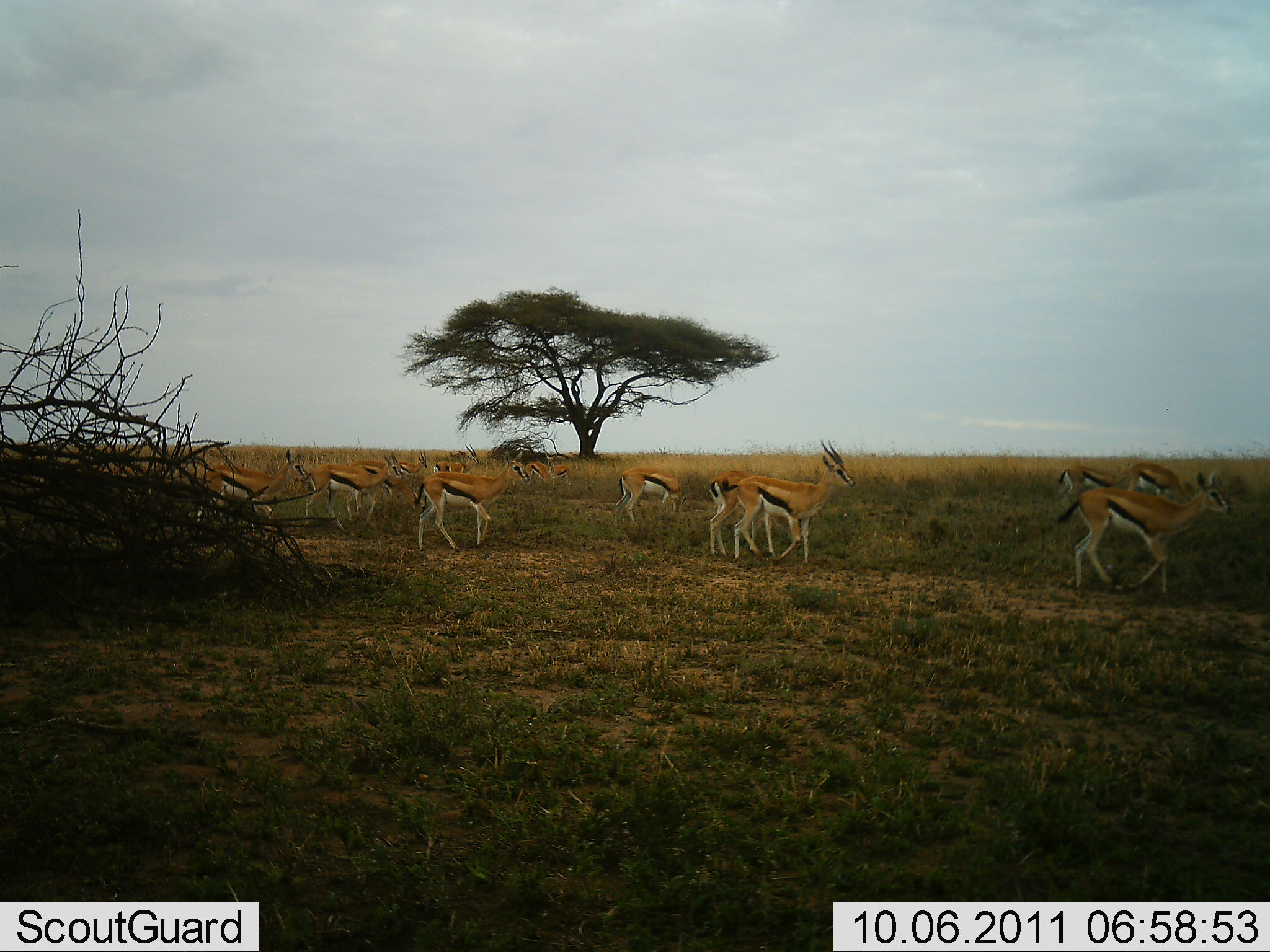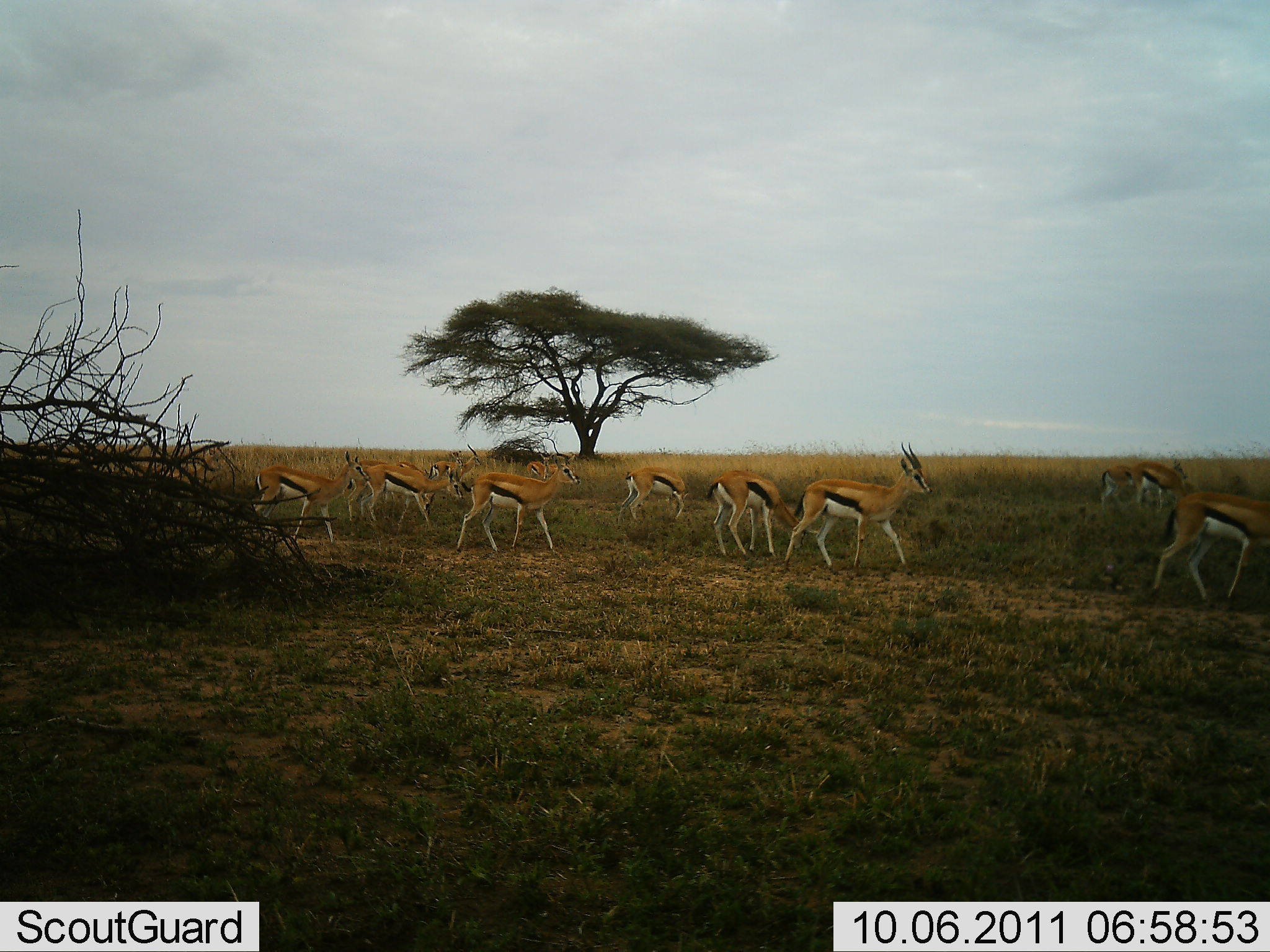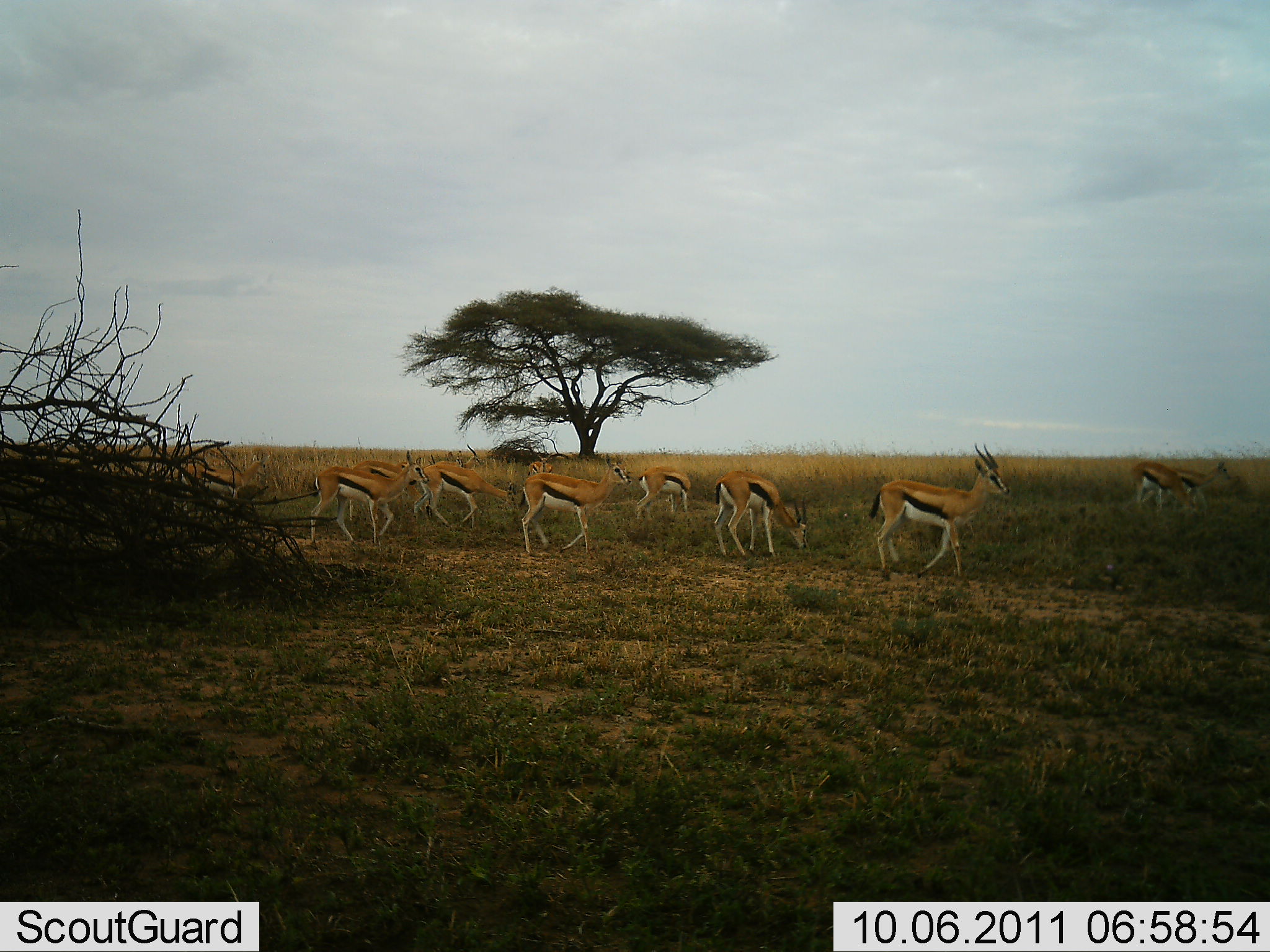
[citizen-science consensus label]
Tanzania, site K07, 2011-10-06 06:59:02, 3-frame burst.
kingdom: Animalia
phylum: Chordata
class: Mammalia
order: Artiodactyla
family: Bovidae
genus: Eudorcas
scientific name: Eudorcas thomsonii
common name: thomson's gazelle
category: gazellethomsons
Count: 11-50.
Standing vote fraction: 7%.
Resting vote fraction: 0%.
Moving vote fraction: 100%.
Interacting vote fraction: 0%.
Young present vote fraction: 0%.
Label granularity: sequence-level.